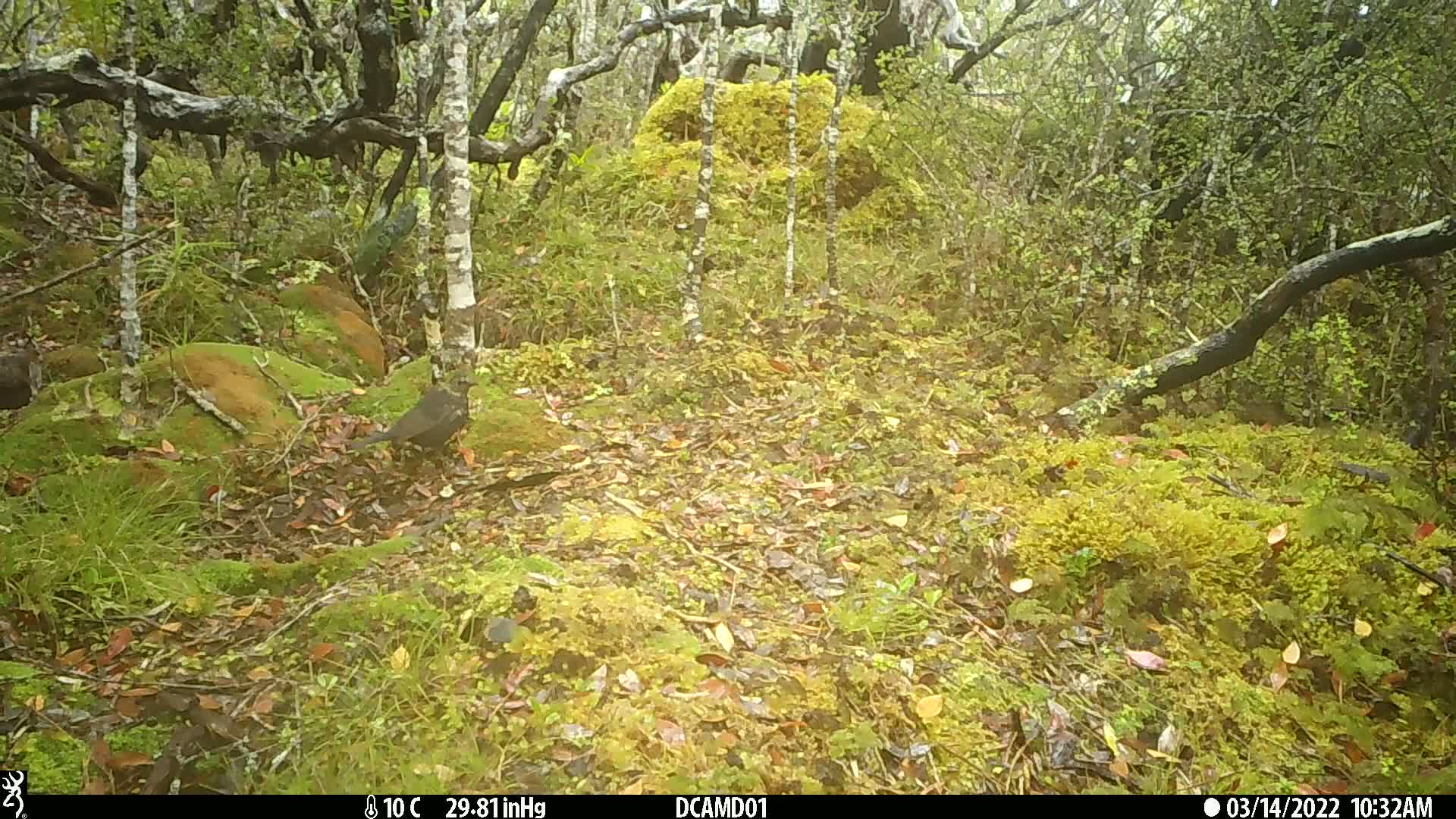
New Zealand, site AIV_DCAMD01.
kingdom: Animalia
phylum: Chordata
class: Aves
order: Passeriformes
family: Turdidae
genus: Turdus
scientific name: Turdus merula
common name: eurasian blackbird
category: blackbird